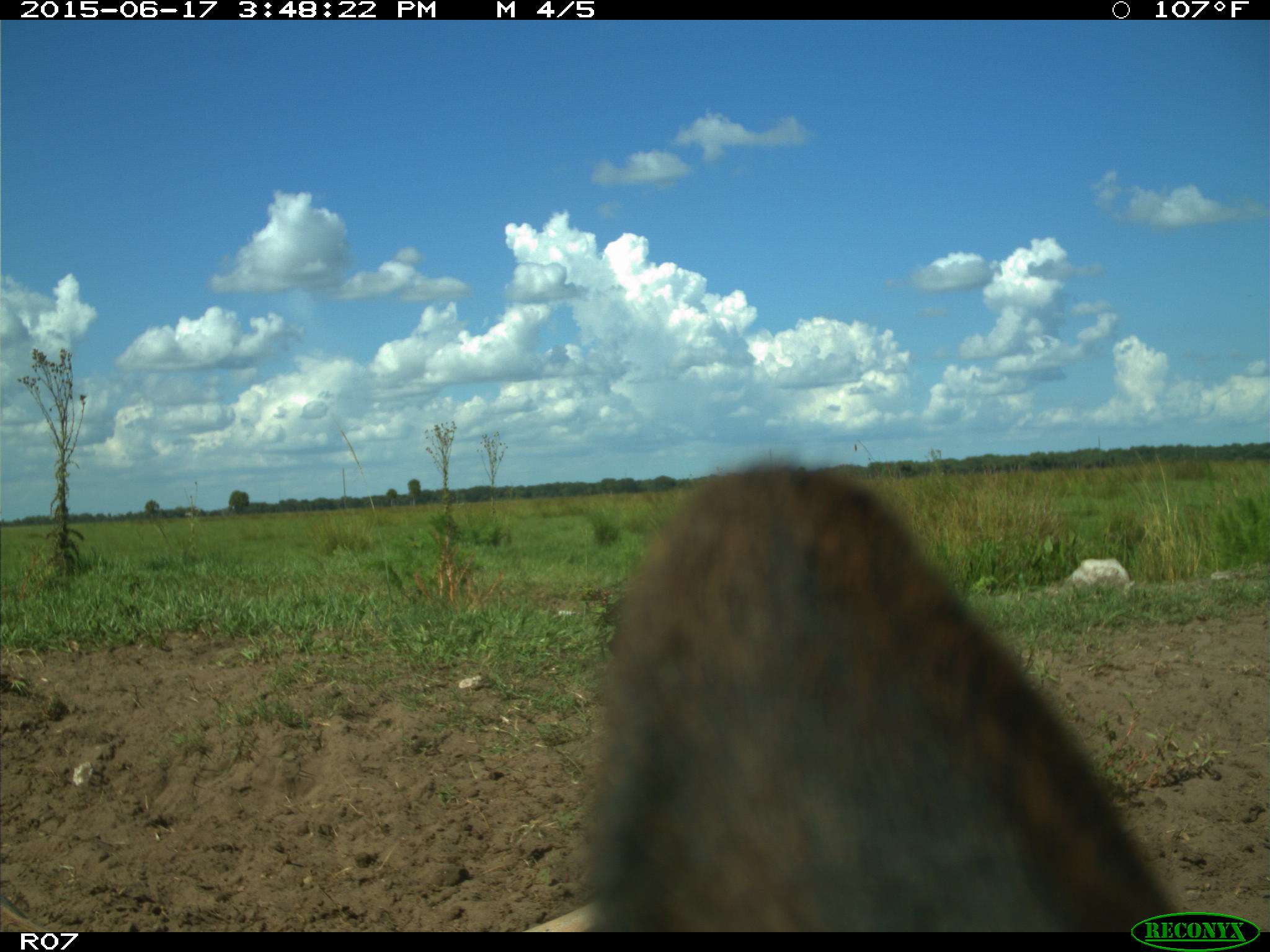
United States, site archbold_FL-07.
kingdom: Animalia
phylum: Chordata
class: Mammalia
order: Artiodactyla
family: Bovidae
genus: Bos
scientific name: Bos taurus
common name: domestic cow